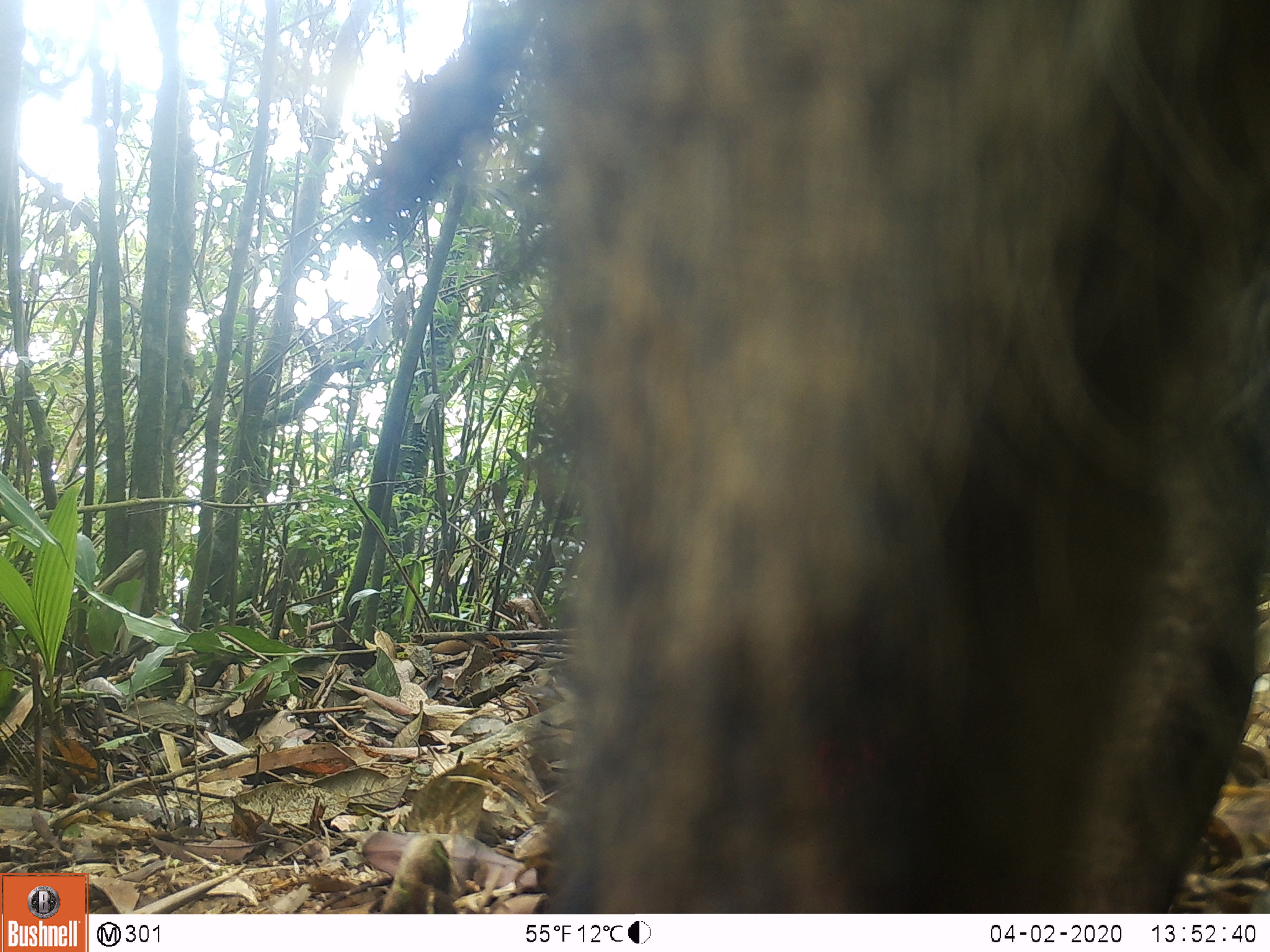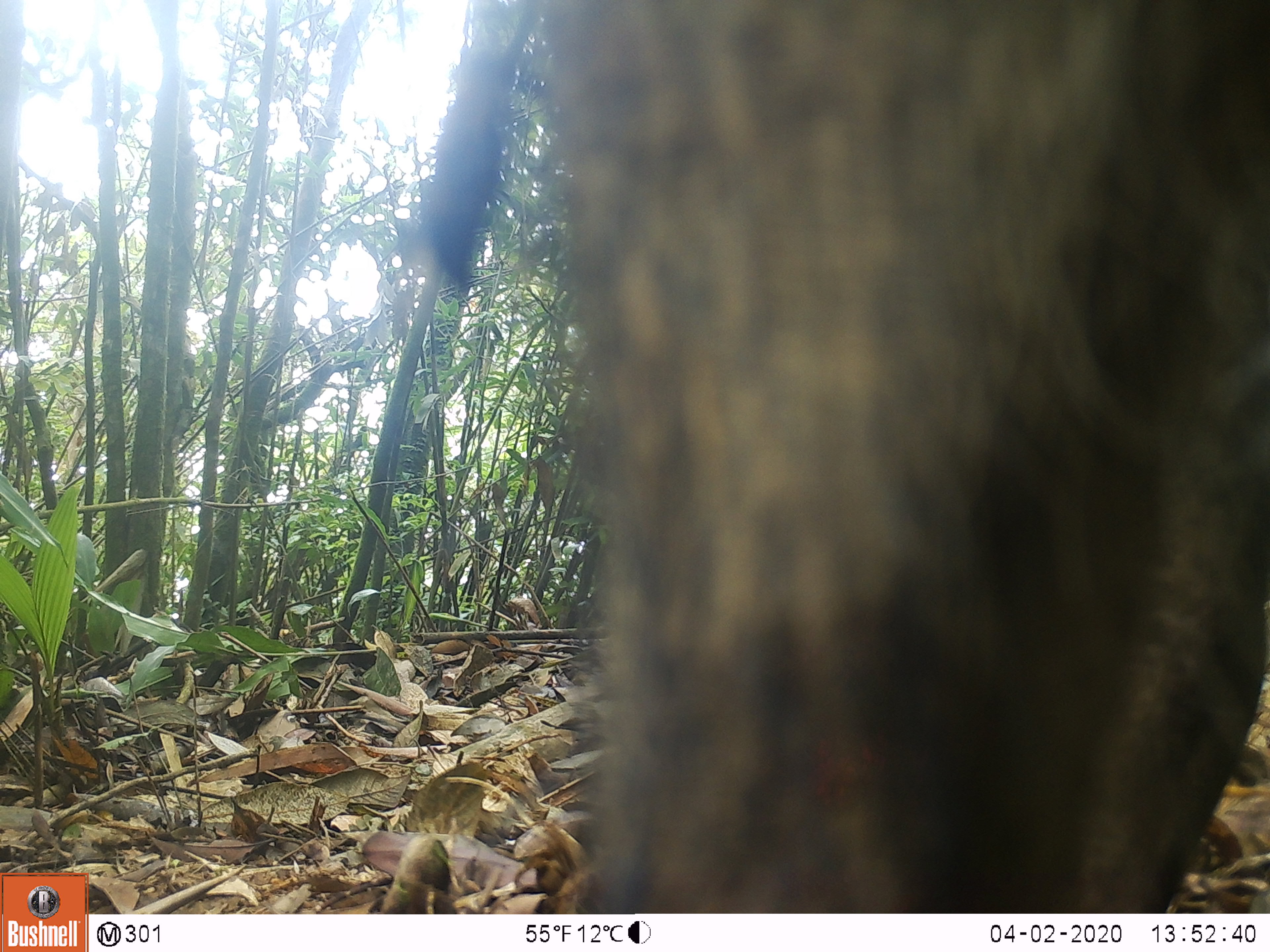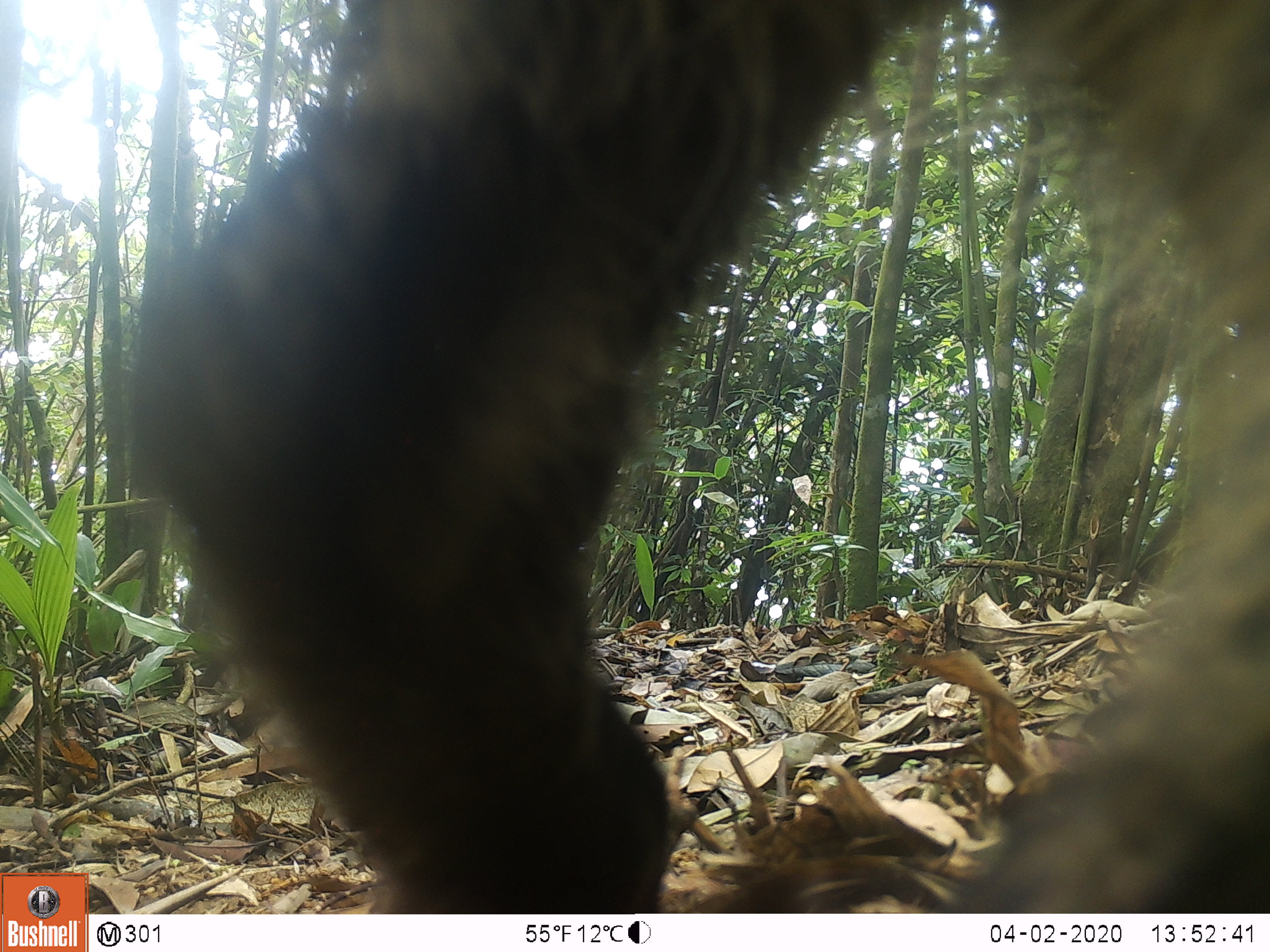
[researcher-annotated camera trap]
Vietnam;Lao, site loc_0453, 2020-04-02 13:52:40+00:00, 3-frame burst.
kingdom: Animalia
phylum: Chordata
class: Mammalia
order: Artiodactyla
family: Suidae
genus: Sus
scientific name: Sus scrofa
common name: eurasian wild pig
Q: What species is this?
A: Eurasian wild pig (Sus scrofa).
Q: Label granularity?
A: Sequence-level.